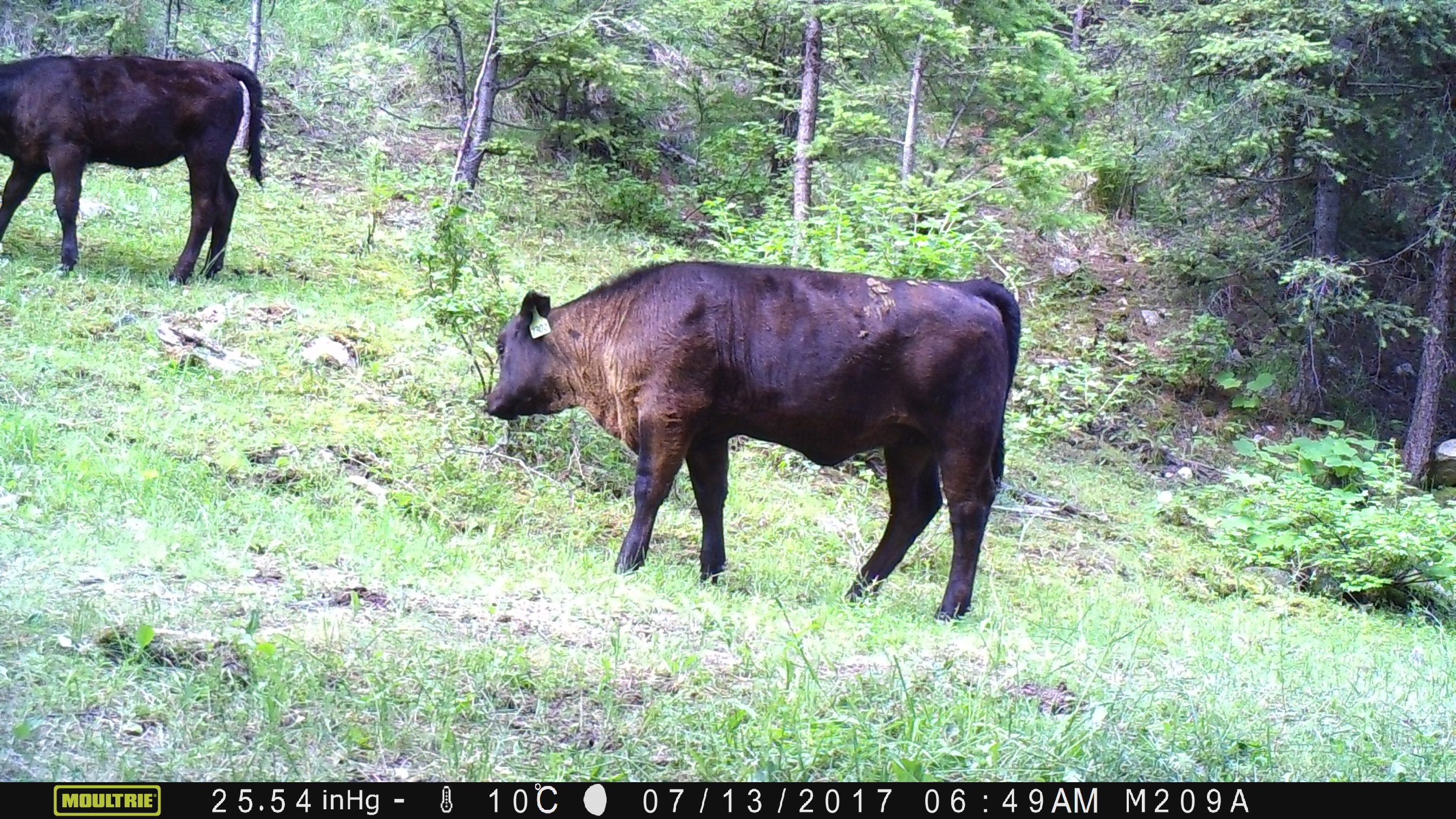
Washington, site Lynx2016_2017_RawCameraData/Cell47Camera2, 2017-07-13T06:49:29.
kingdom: Animalia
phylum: Chordata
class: Mammalia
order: Artiodactyla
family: Bovidae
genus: Bos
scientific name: Bos taurus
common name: domestic cattle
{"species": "domestic cattle (Bos taurus)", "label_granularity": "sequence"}